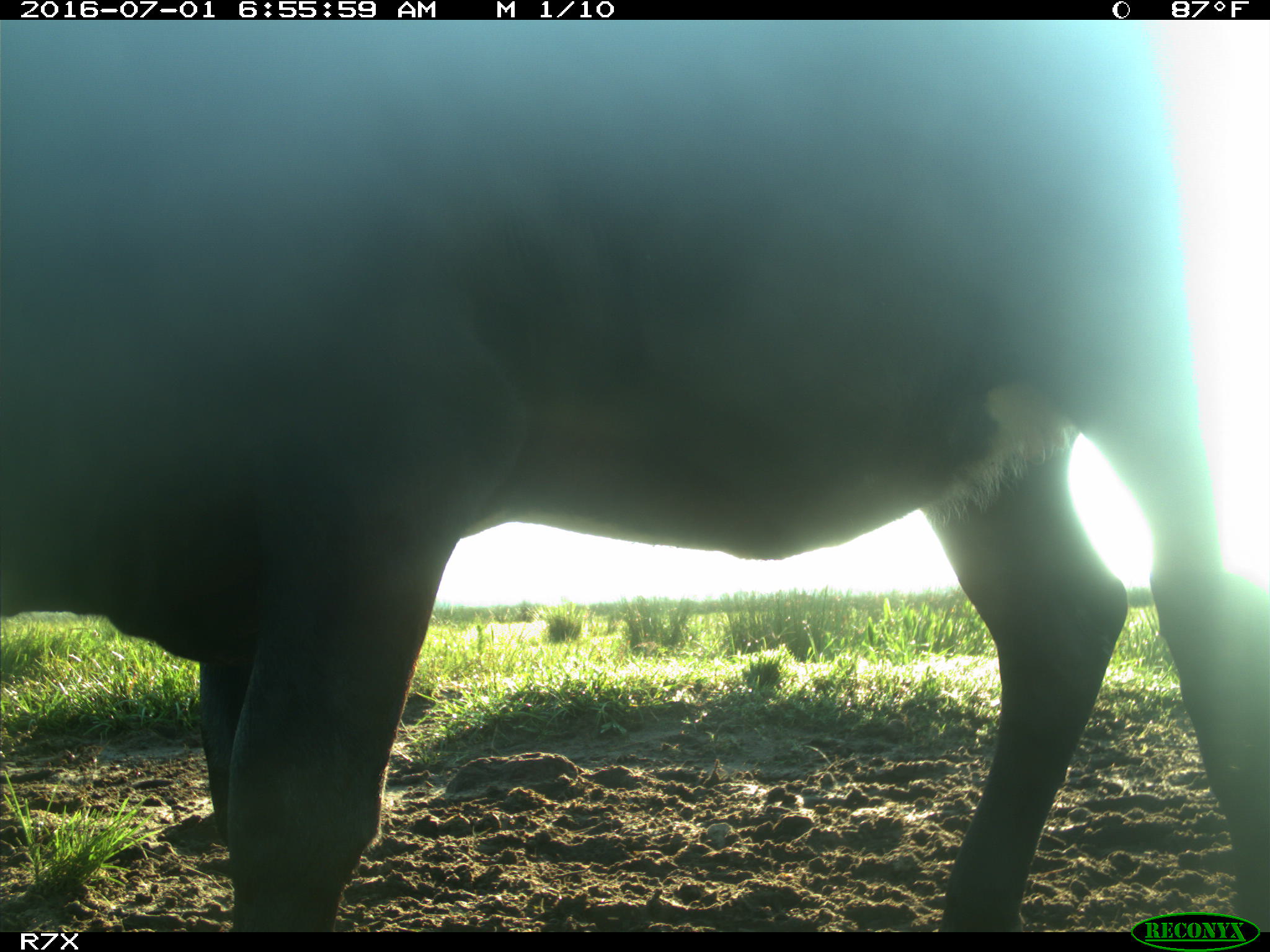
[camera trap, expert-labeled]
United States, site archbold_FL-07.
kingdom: Animalia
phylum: Chordata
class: Mammalia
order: Artiodactyla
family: Bovidae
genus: Bos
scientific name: Bos taurus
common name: domestic cow